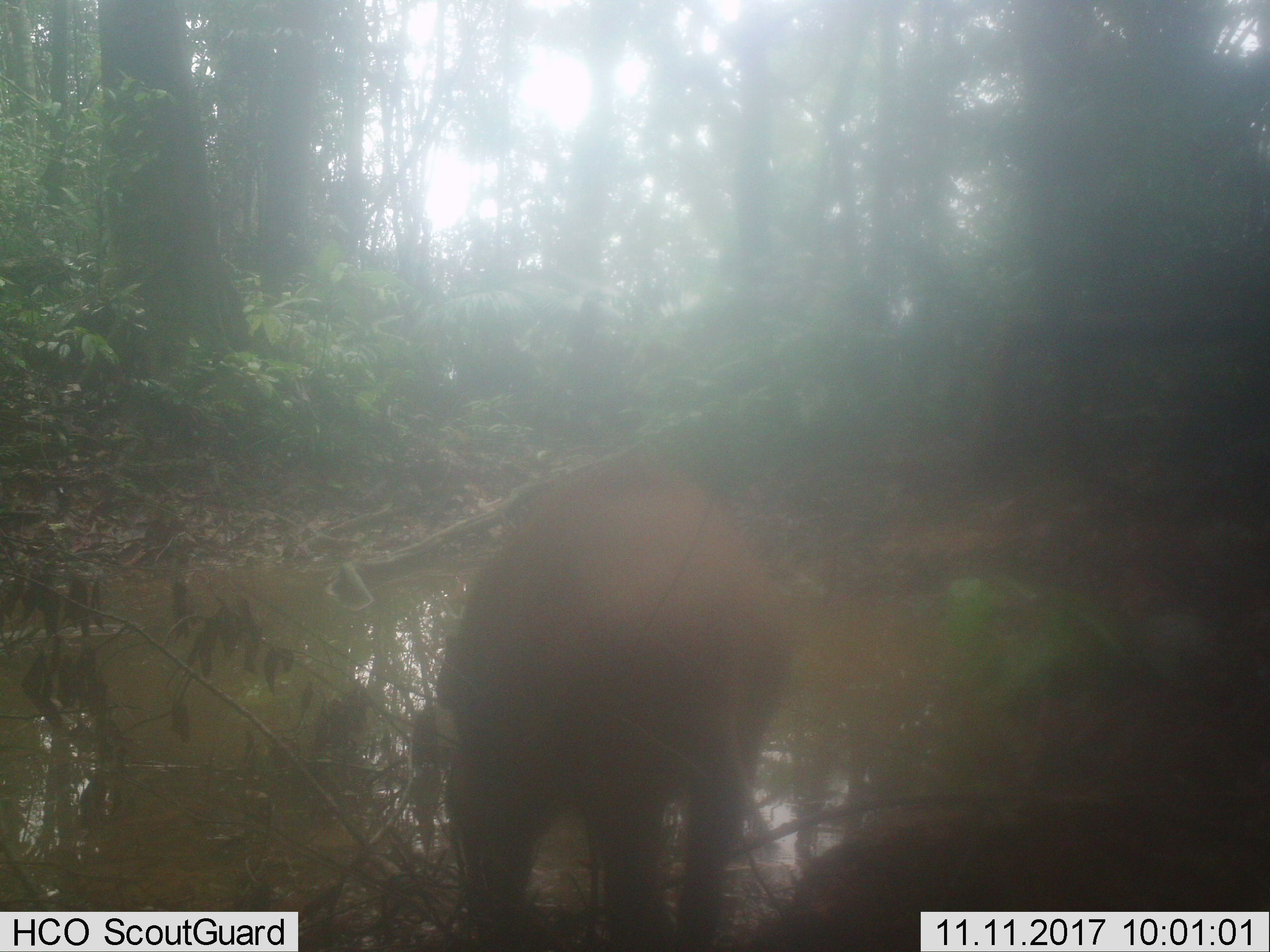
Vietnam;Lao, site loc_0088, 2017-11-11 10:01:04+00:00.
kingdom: Animalia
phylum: Chordata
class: Mammalia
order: Artiodactyla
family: Suidae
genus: Sus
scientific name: Sus scrofa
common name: eurasian wild pig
Eurasian wild pig (Sus scrofa). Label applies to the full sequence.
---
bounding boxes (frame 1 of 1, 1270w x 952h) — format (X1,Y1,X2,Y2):
eurasian wild pig: (430,449,795,952)